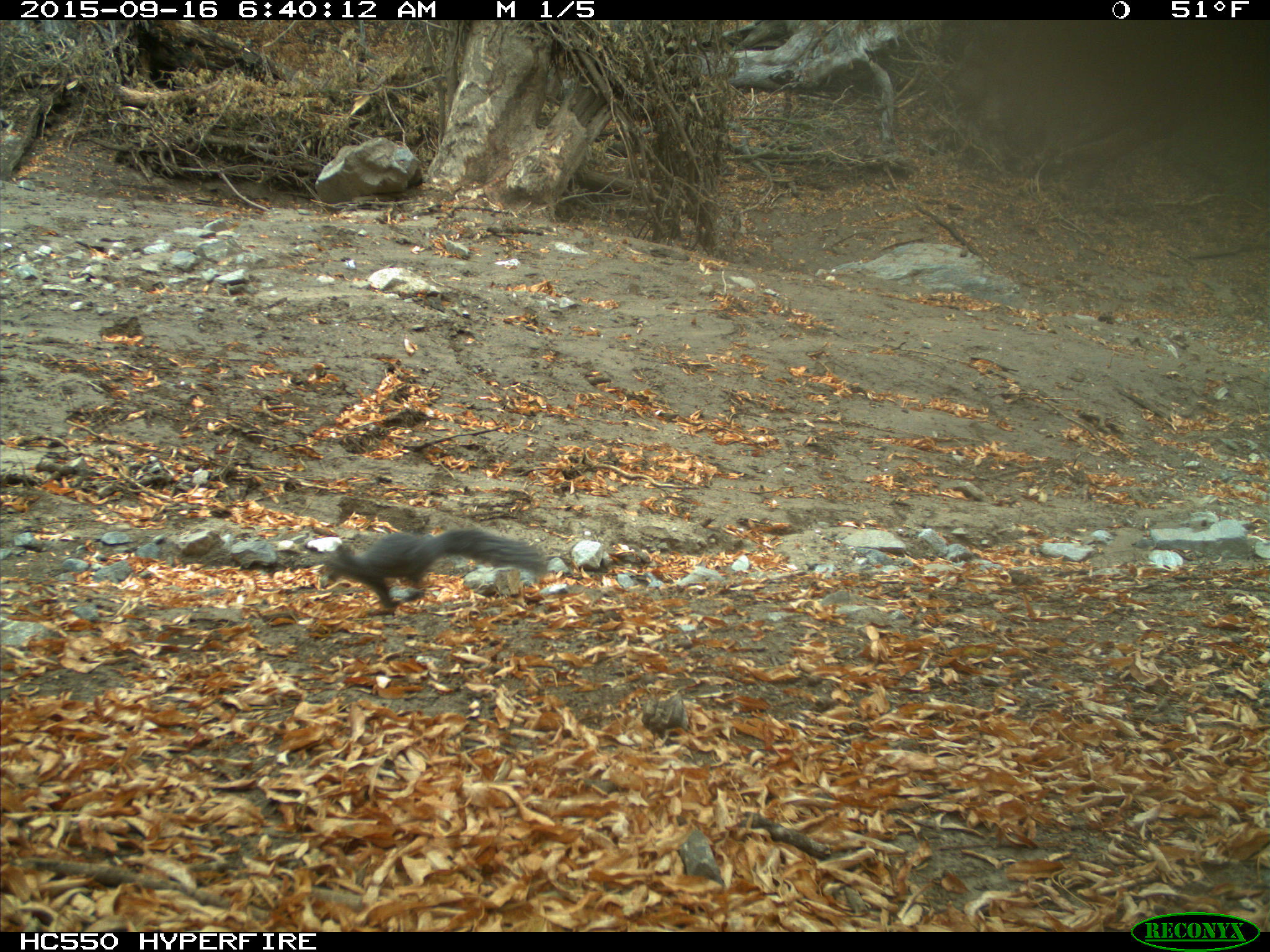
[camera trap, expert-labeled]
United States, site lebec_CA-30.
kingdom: Animalia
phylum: Chordata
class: Mammalia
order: Rodentia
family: Sciuridae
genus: Sciurus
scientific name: Sciurus carolinensis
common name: eastern gray squirrel